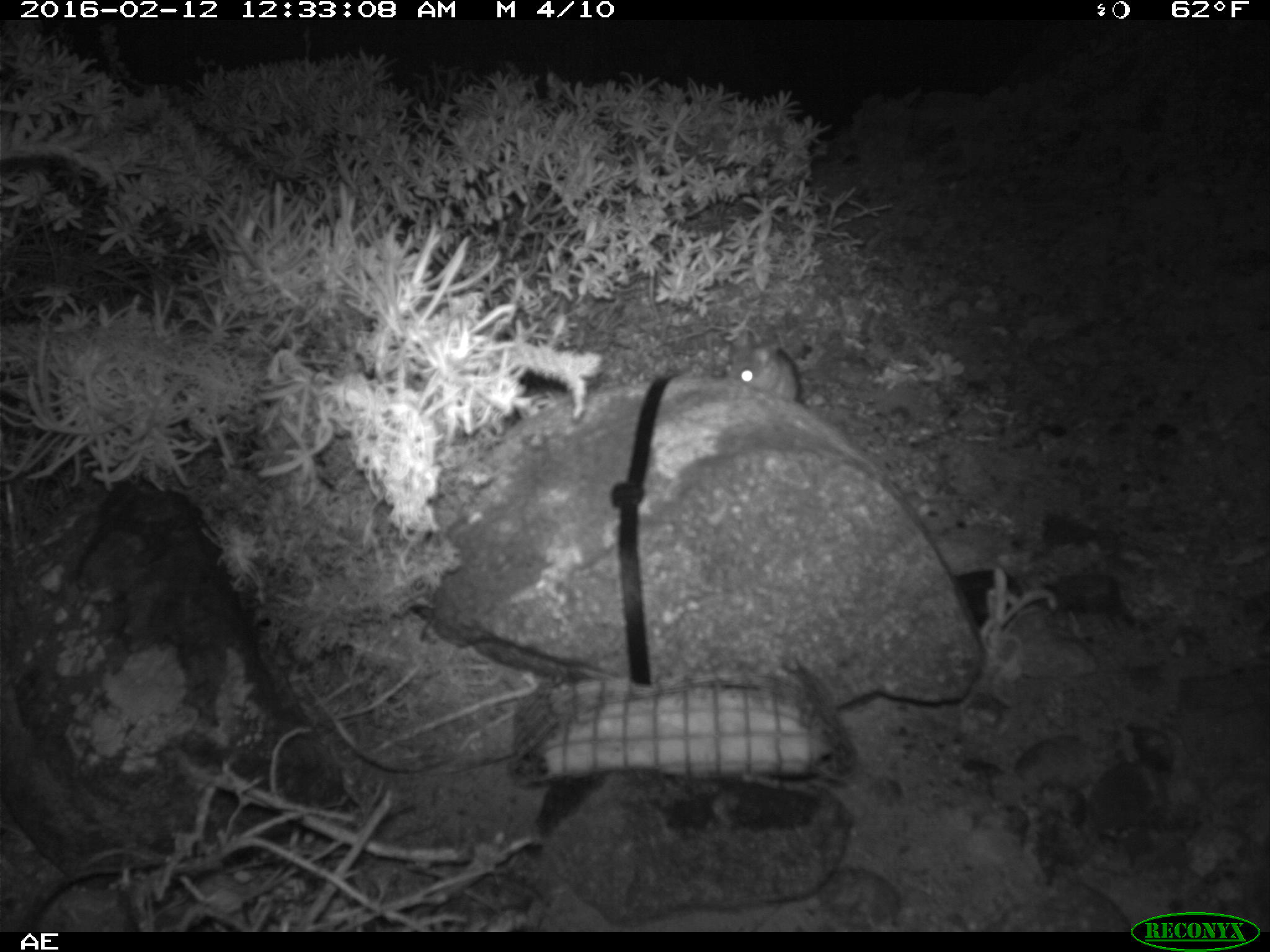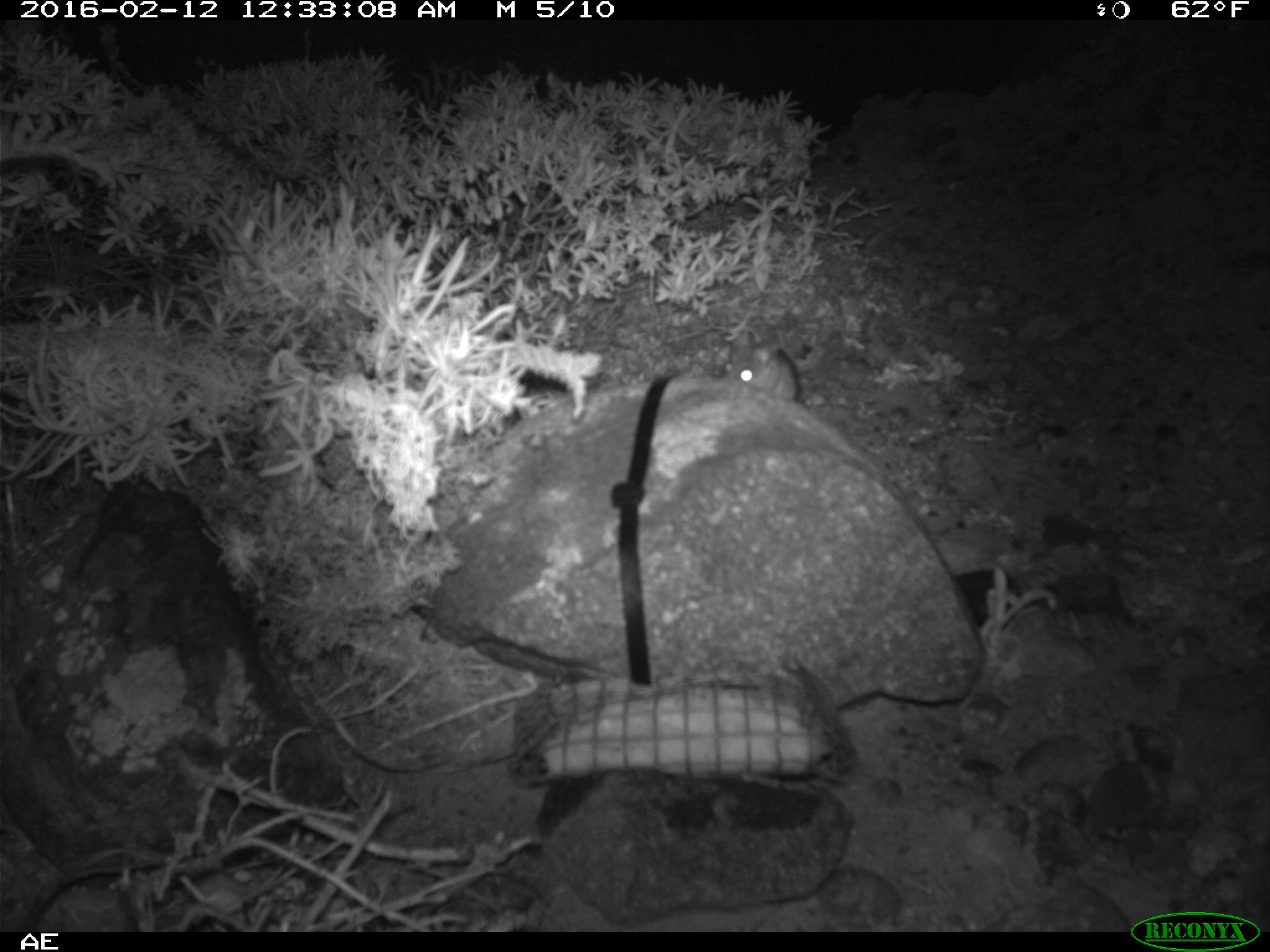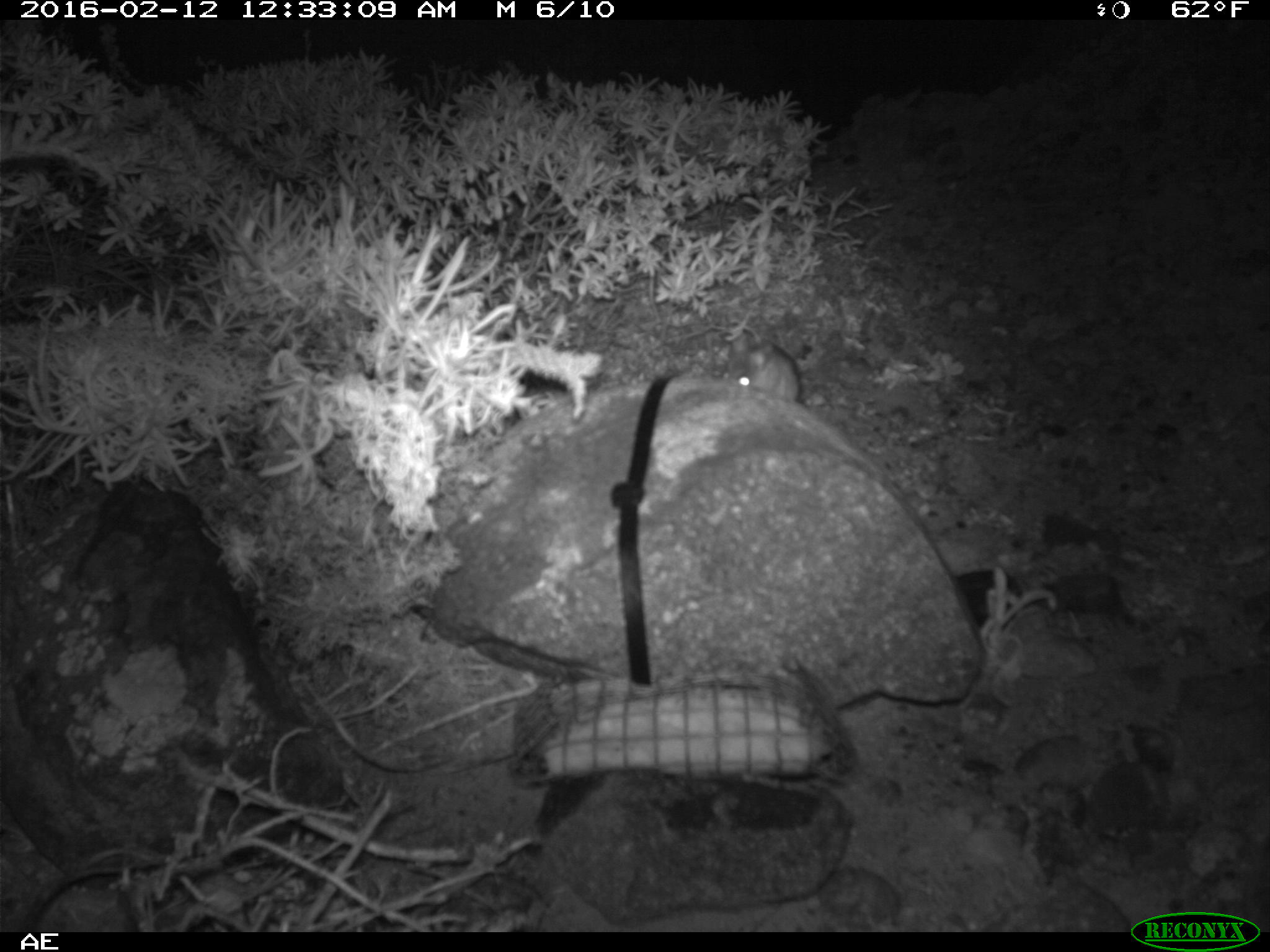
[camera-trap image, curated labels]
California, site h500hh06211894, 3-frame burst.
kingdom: Animalia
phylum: Chordata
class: Mammalia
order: Rodentia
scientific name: Rodentia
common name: rodent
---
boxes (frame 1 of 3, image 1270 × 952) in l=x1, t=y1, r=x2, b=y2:
rodent: l=724, t=328, r=801, b=399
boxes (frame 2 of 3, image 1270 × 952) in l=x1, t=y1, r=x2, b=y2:
rodent: l=723, t=328, r=800, b=401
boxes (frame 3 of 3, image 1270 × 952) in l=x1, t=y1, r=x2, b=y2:
rodent: l=725, t=333, r=799, b=402